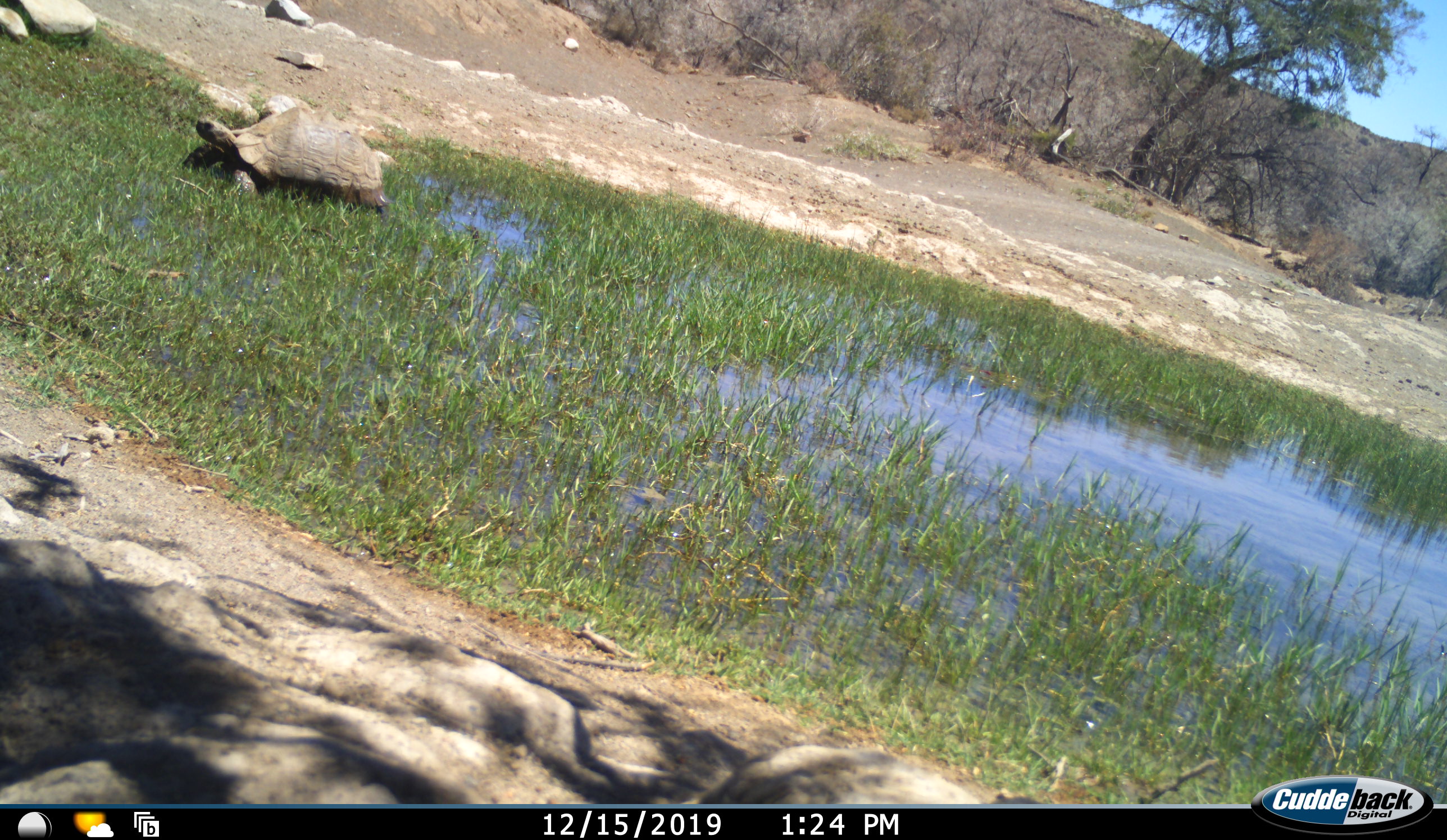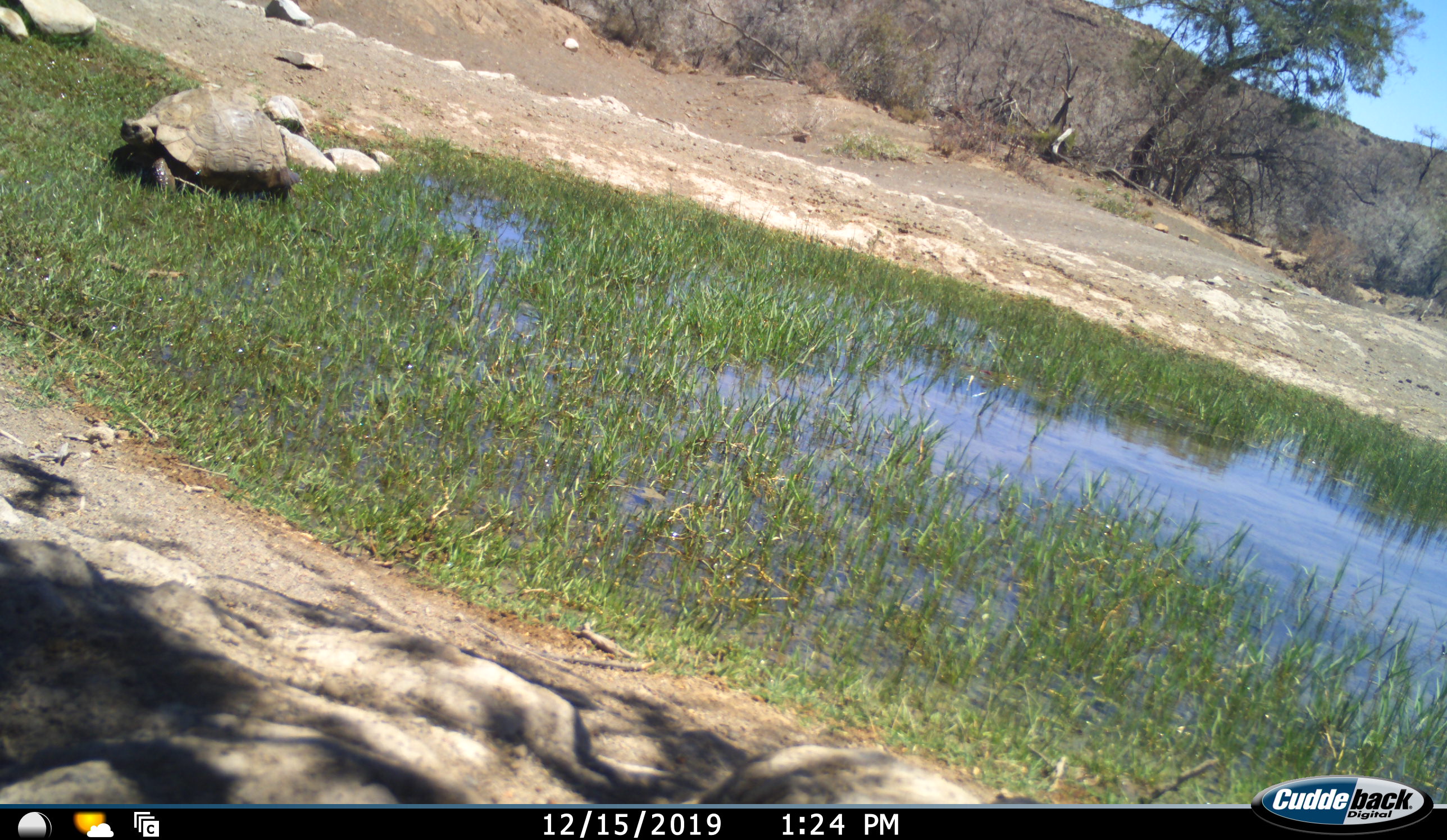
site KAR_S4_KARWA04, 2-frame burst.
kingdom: Animalia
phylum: Chordata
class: Reptilia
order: Testudines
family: Testudinidae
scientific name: Testudinidae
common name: tortoise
Tortoise (Testudinidae), count 1. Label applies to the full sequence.